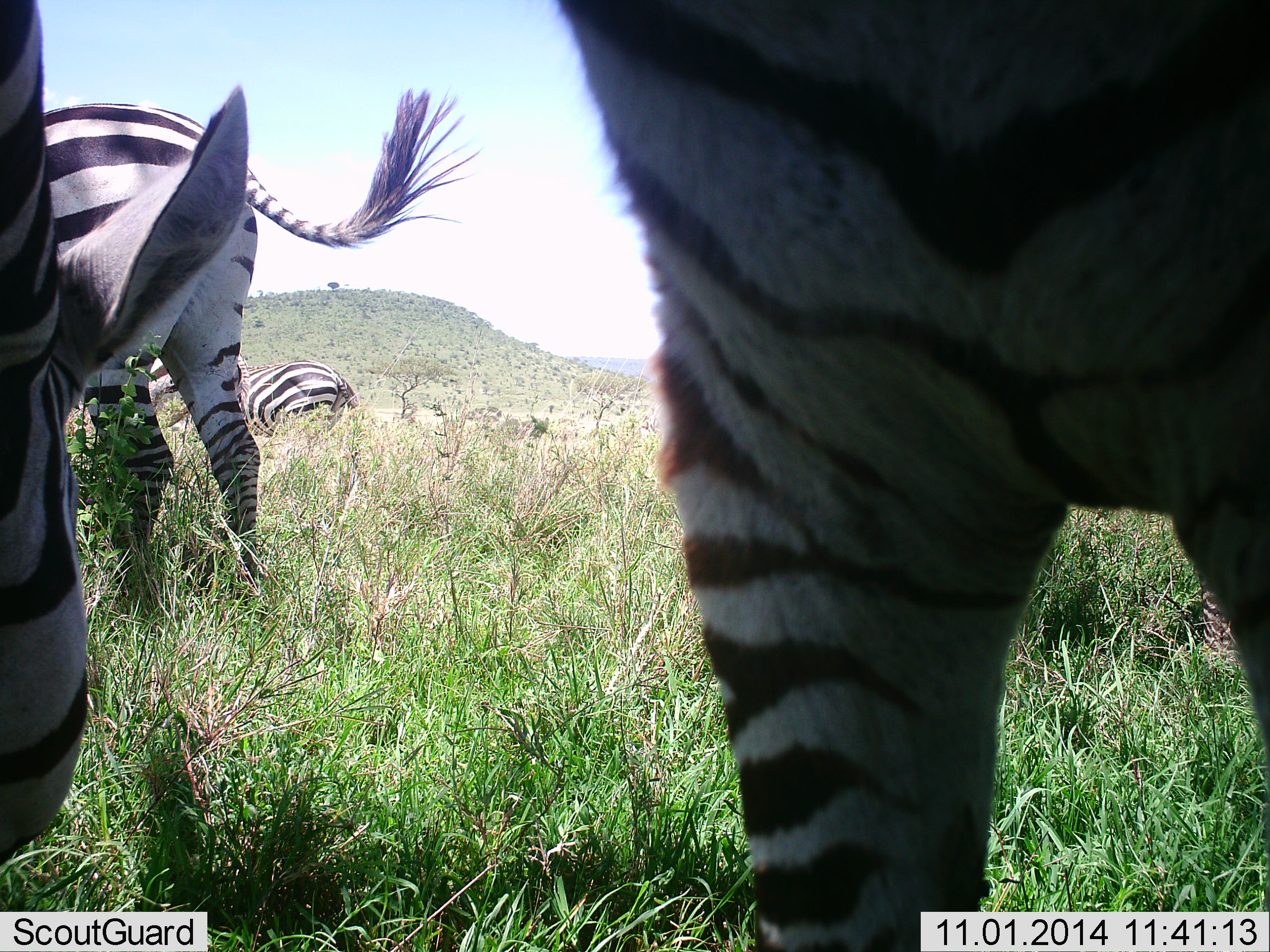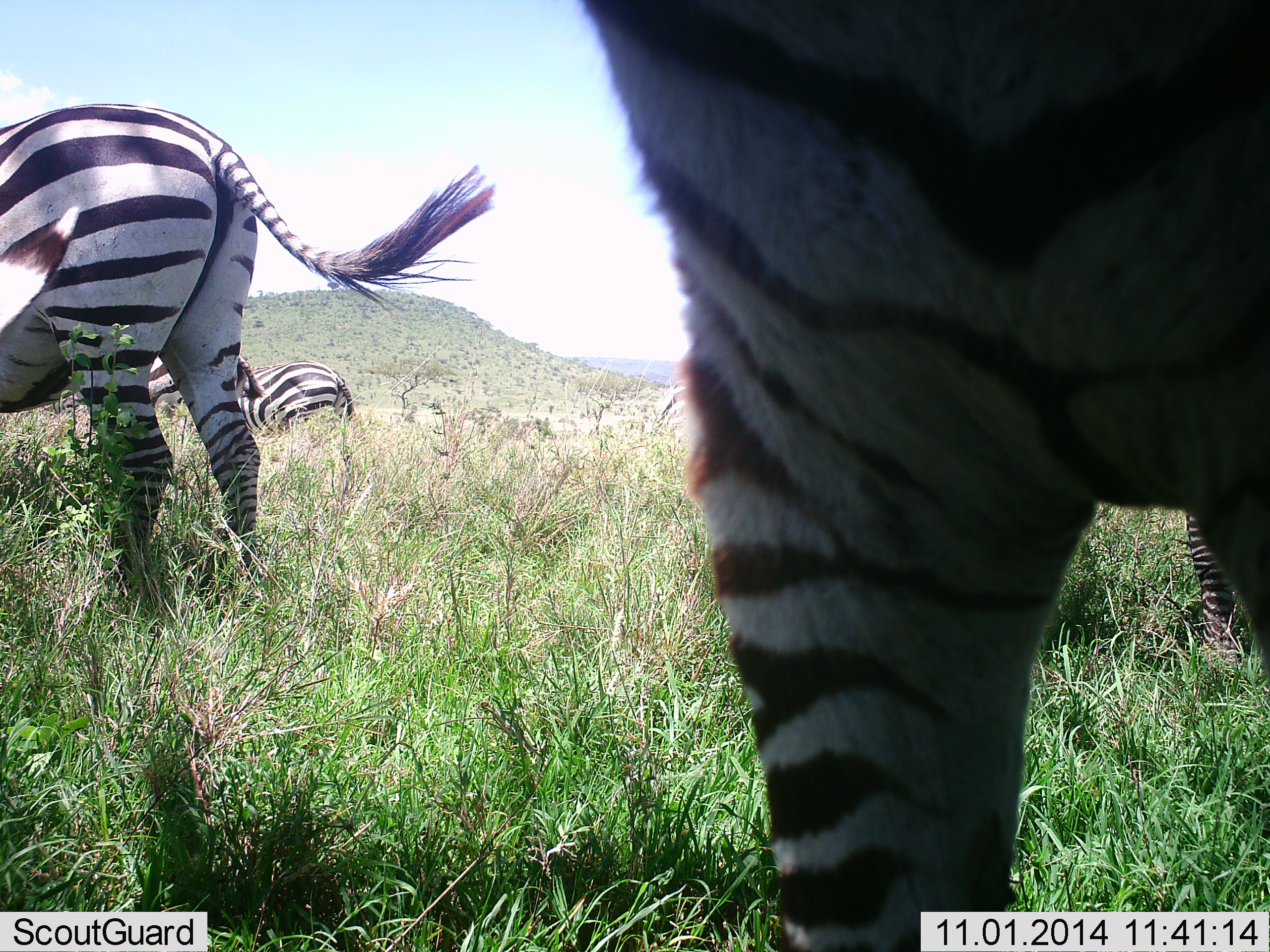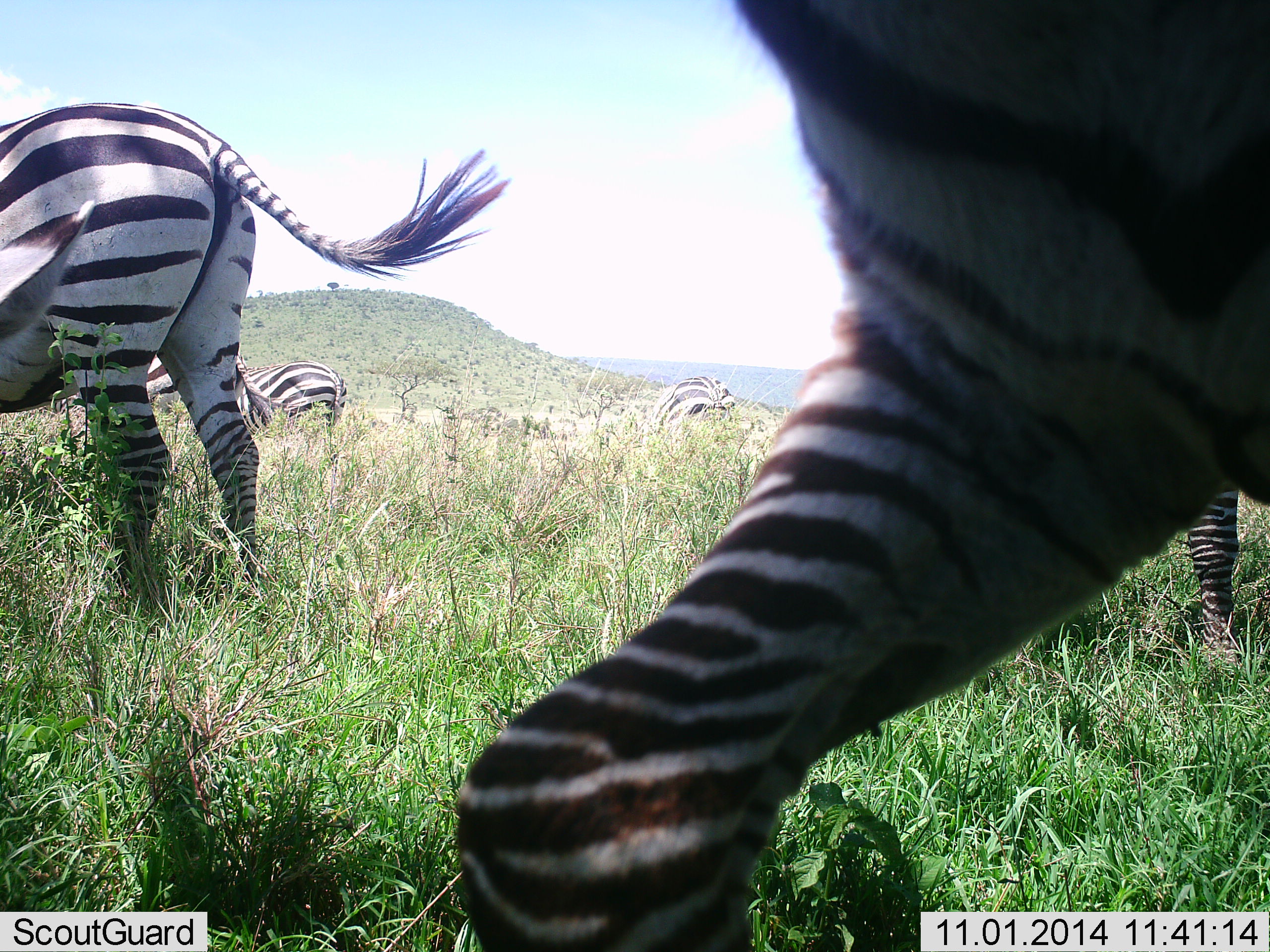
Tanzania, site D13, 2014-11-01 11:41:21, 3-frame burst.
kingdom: Animalia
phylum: Chordata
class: Mammalia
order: Perissodactyla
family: Equidae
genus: Equus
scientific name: Equus quagga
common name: plains zebra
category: zebra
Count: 5.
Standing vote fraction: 80%.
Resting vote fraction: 0%.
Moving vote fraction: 40%.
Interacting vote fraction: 0%.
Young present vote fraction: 0%.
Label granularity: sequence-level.